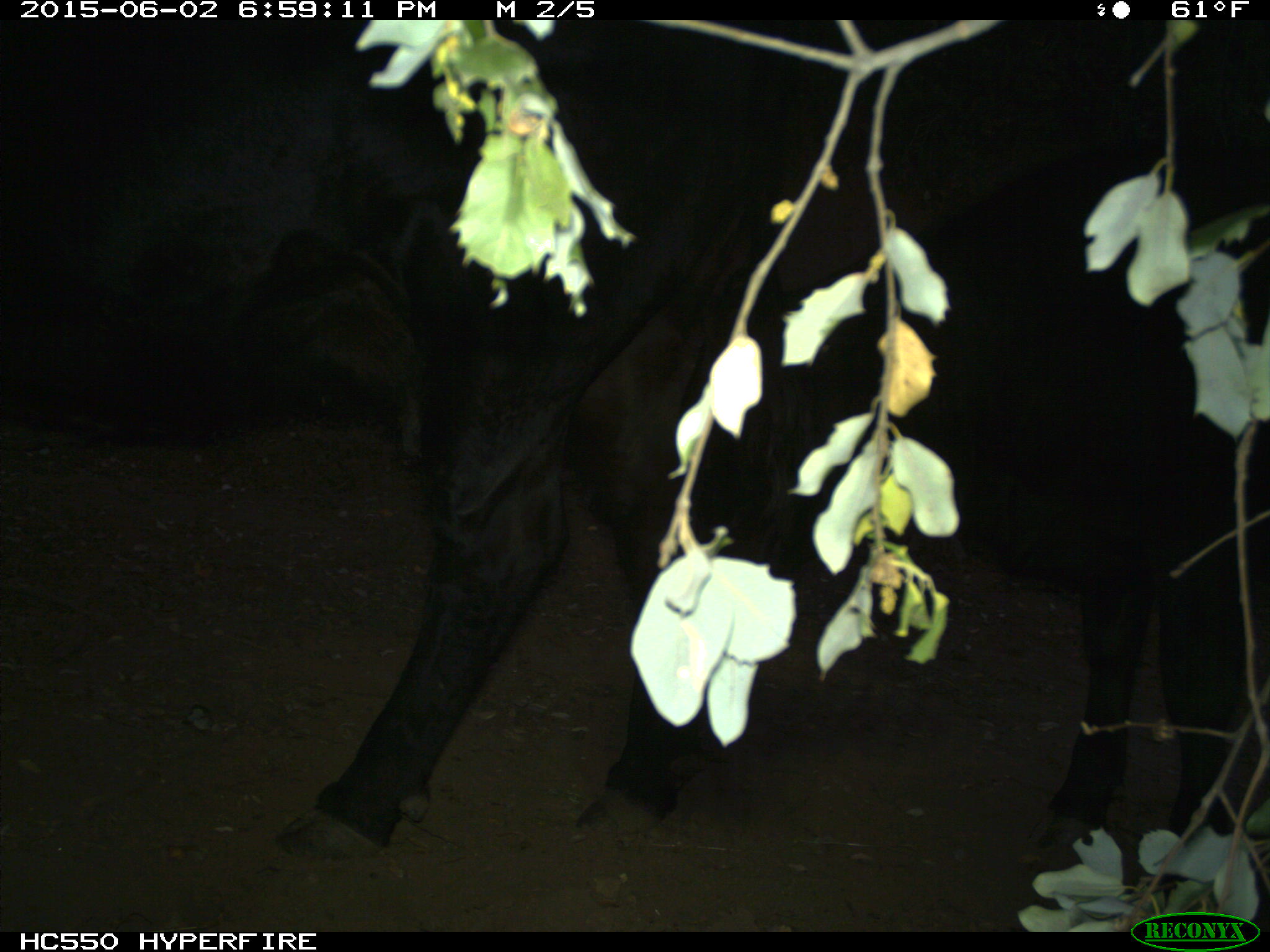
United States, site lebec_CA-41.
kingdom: Animalia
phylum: Chordata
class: Mammalia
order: Artiodactyla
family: Bovidae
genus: Bos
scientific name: Bos taurus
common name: domestic cow